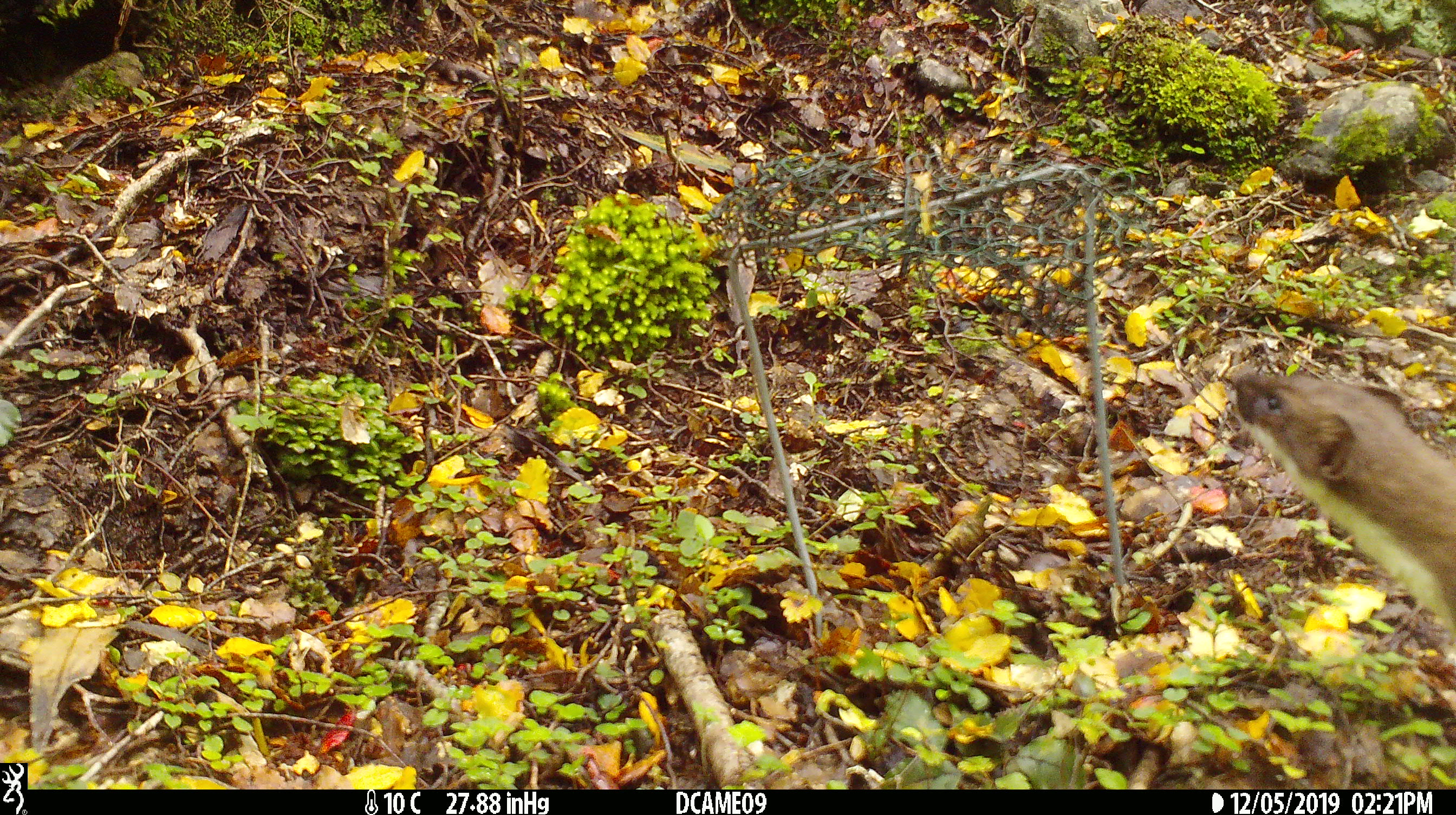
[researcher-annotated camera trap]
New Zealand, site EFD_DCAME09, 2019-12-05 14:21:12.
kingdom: Animalia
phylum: Chordata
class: Mammalia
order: Carnivora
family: Mustelidae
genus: Mustela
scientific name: Mustela erminea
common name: stoat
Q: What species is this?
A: Stoat (Mustela erminea).